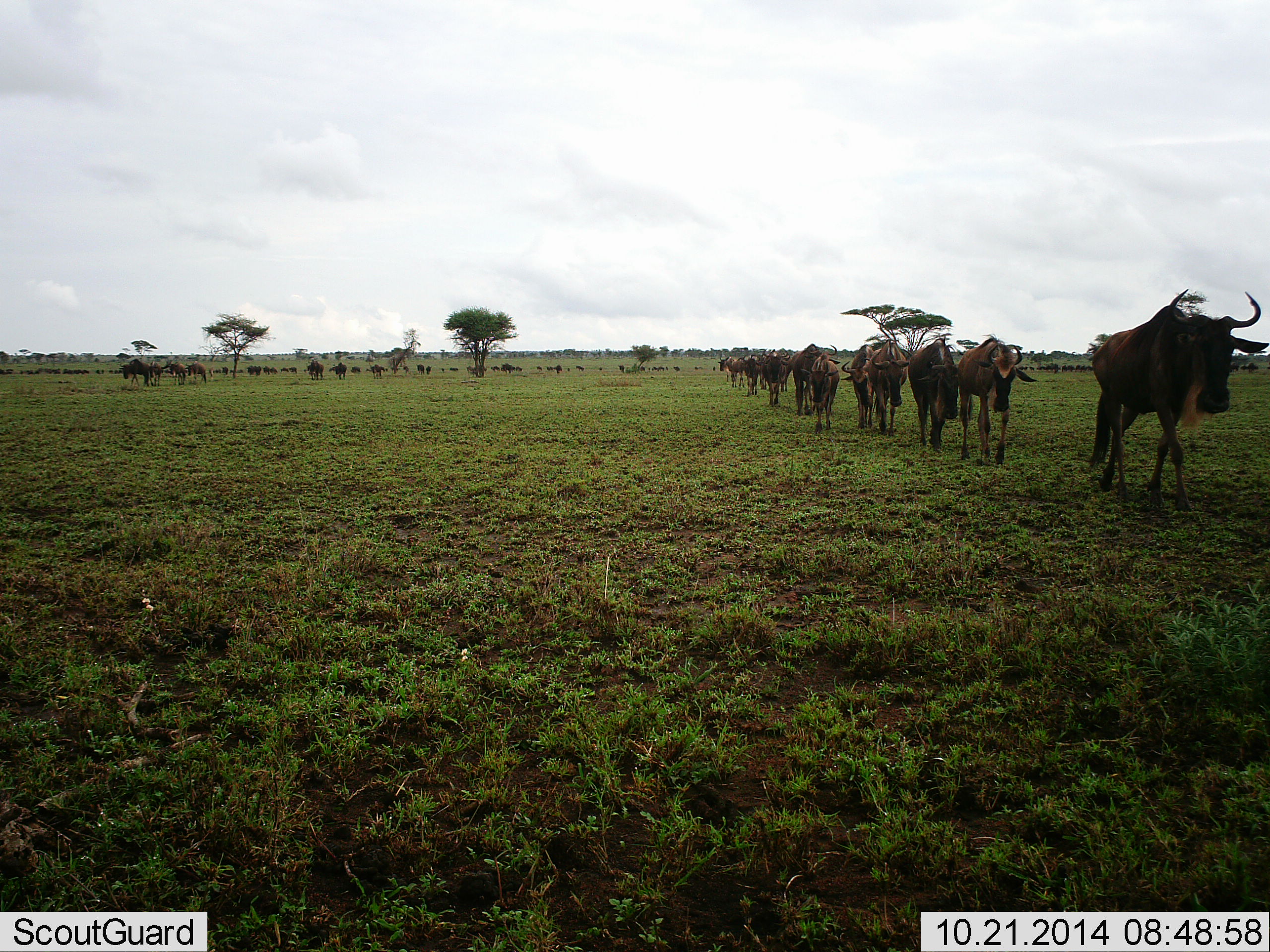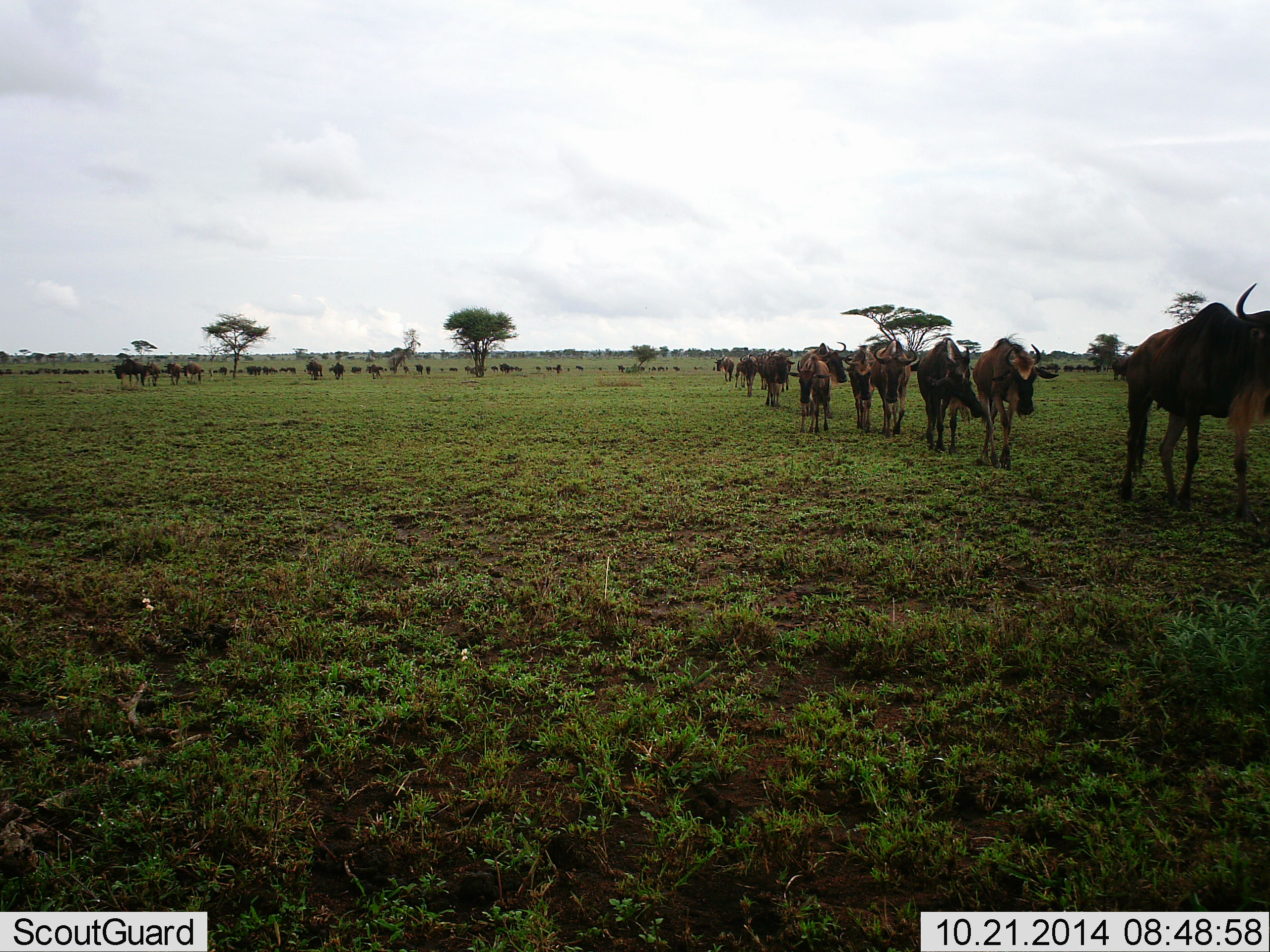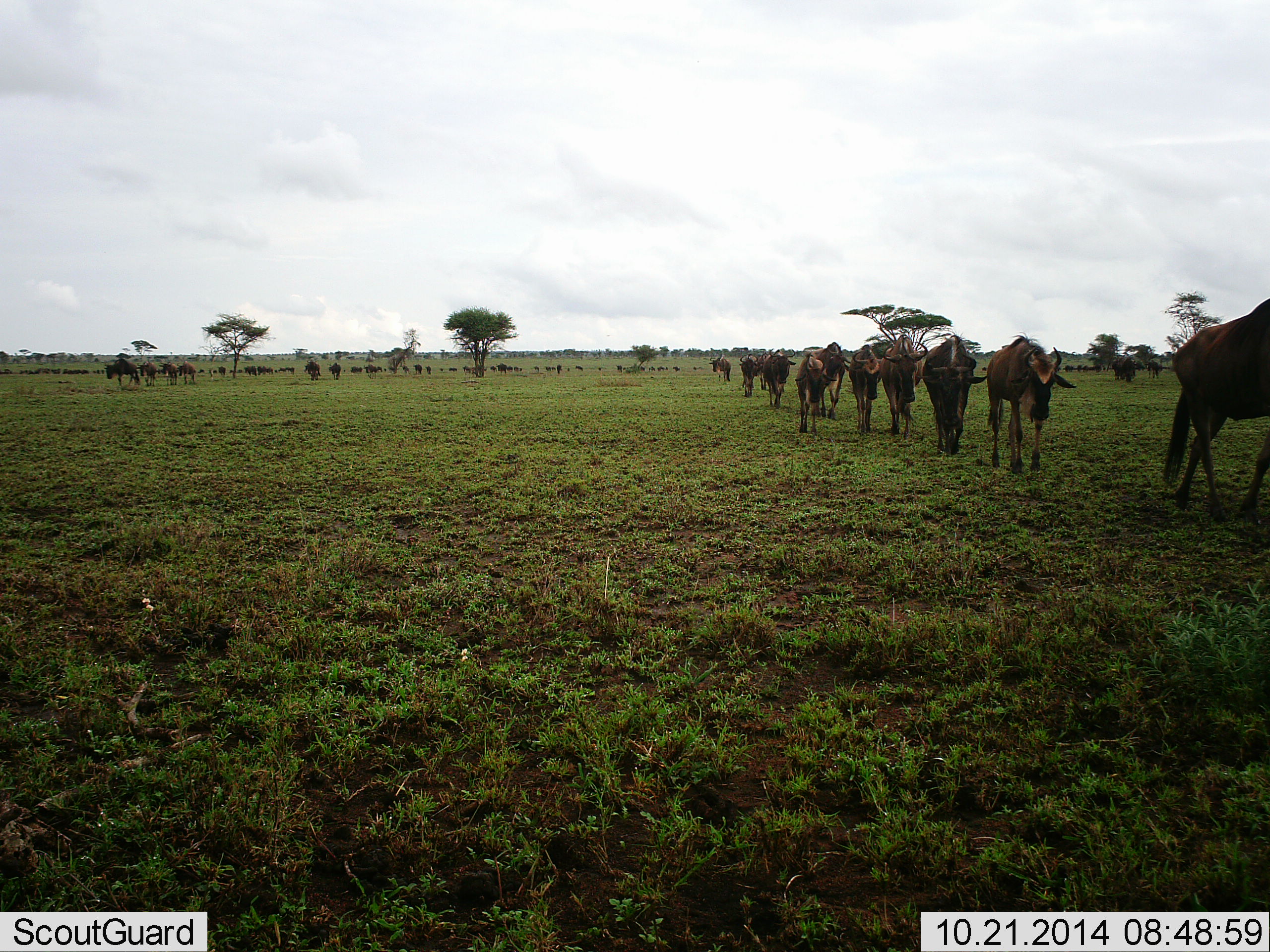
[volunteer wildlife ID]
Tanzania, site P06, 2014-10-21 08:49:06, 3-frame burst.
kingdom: Animalia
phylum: Chordata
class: Mammalia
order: Artiodactyla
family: Bovidae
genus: Connochaetes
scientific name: Connochaetes taurinus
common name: blue wildebeest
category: wildebeest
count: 51+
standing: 10%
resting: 0%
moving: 100%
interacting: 0%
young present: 10%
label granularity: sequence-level